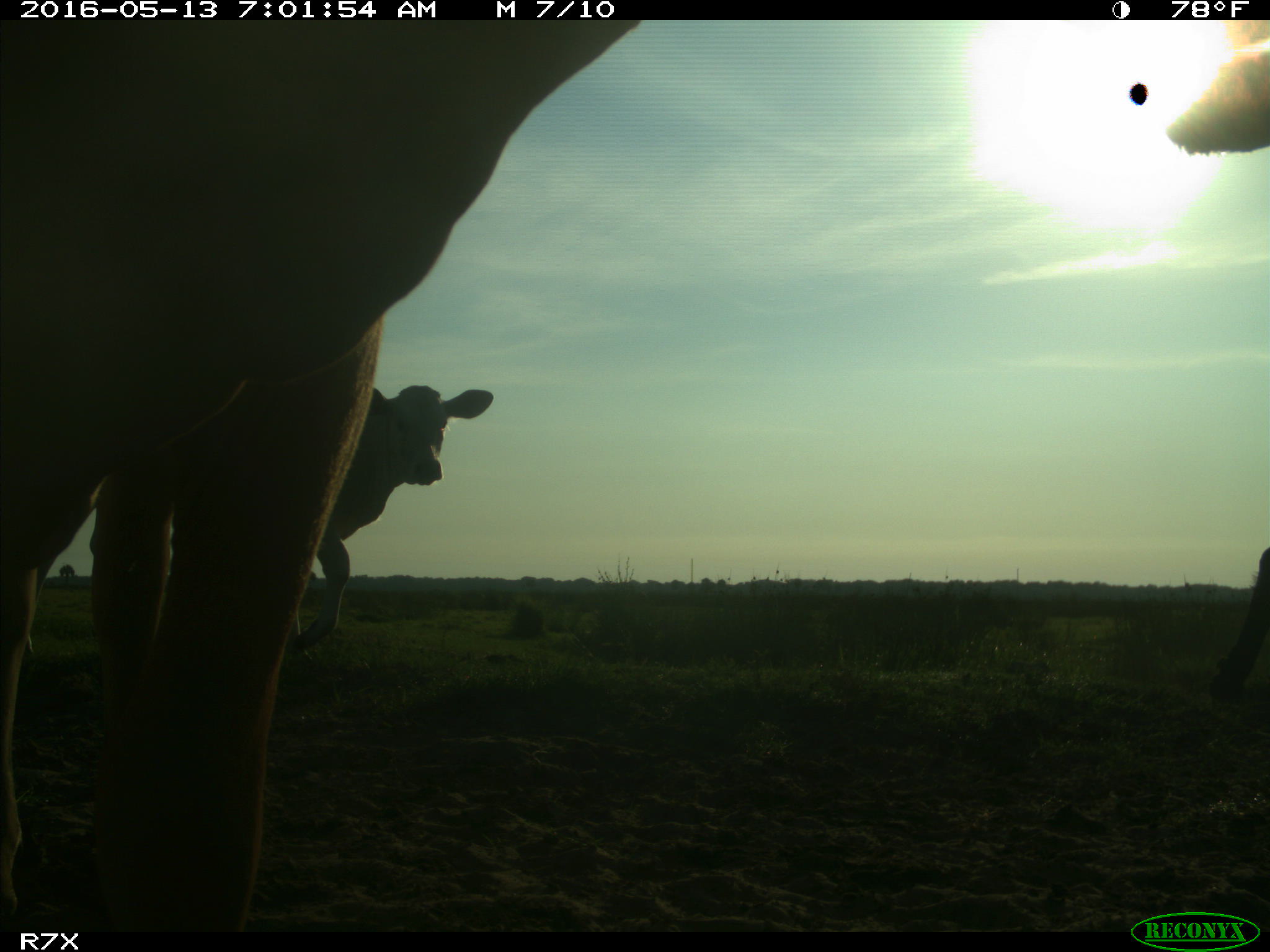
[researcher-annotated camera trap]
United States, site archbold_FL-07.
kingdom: Animalia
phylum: Chordata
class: Mammalia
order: Artiodactyla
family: Bovidae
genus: Bos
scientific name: Bos taurus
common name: domestic cow